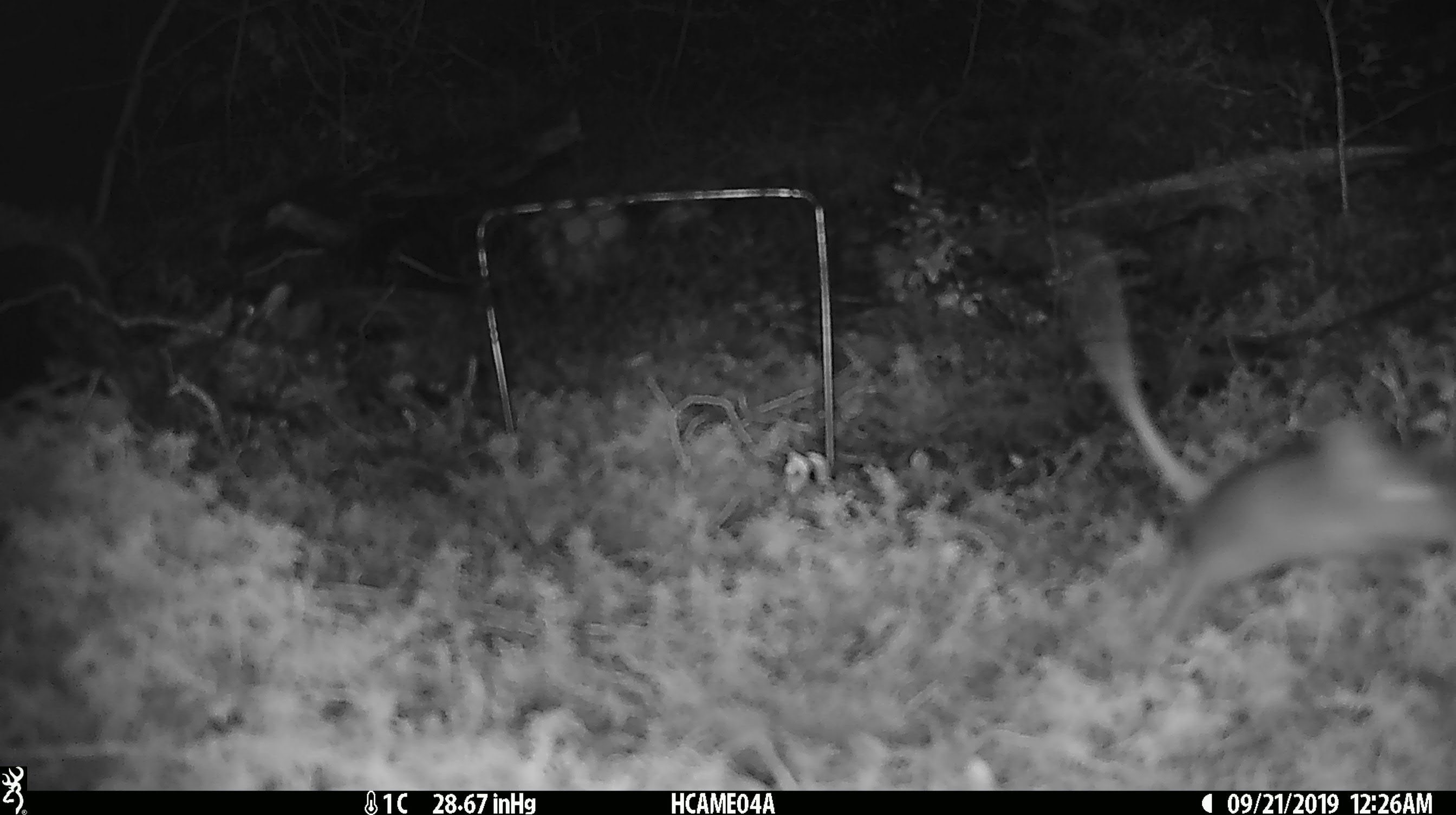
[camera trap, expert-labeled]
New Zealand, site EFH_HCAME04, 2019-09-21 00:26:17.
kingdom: Animalia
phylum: Chordata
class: Mammalia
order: Rodentia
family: Muridae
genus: Mus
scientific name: Mus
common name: mouse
Mouse (Mus).